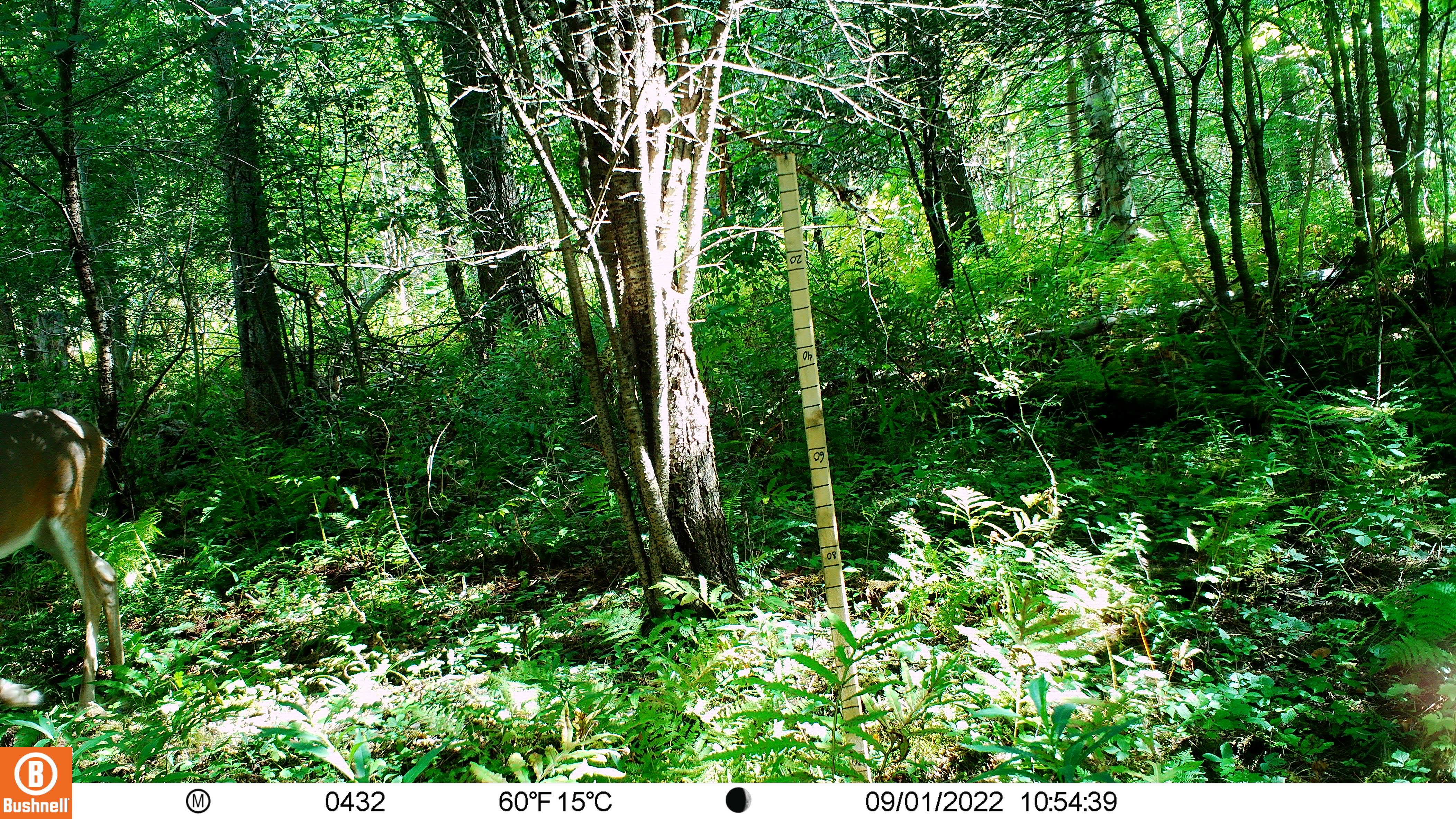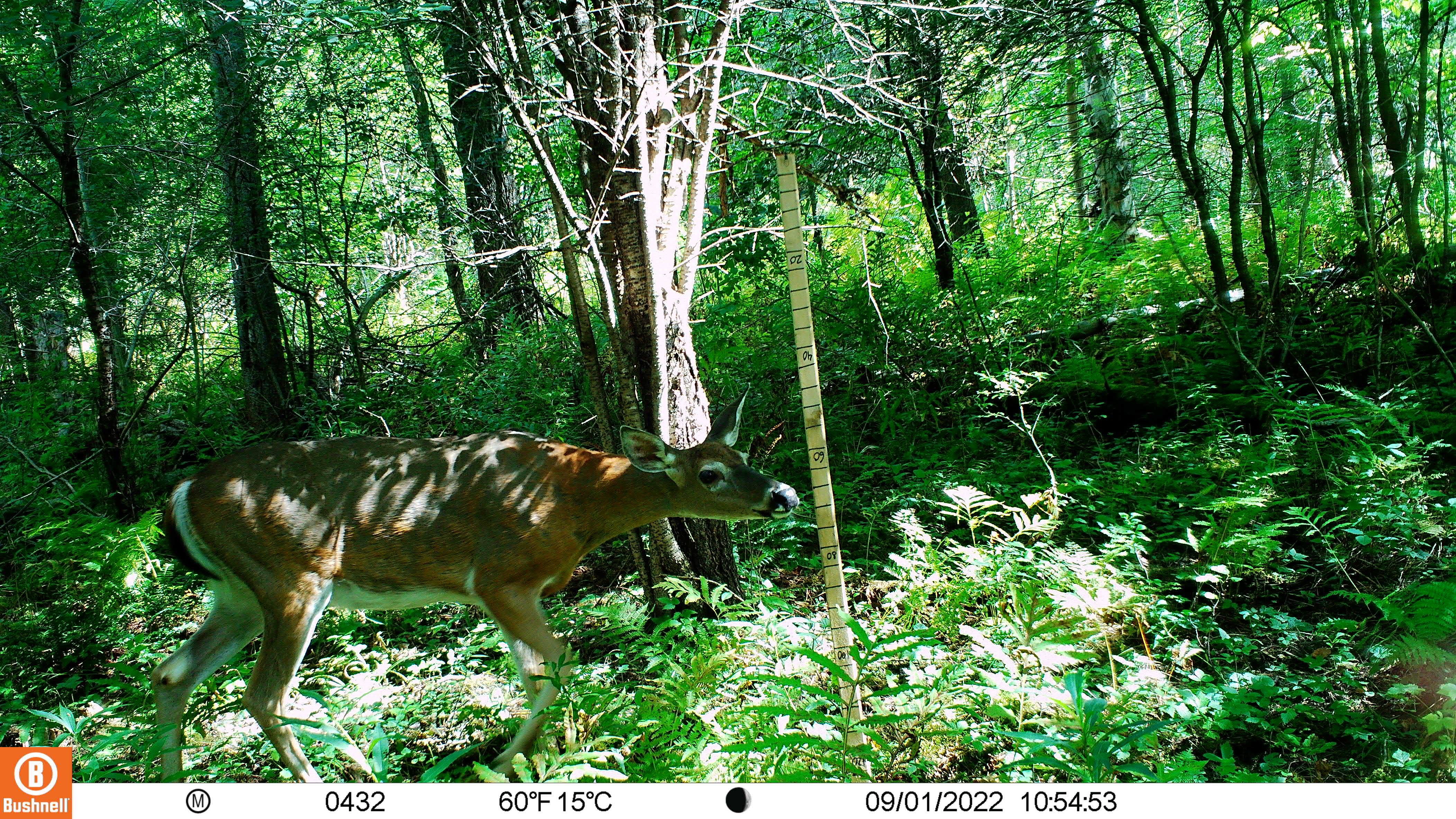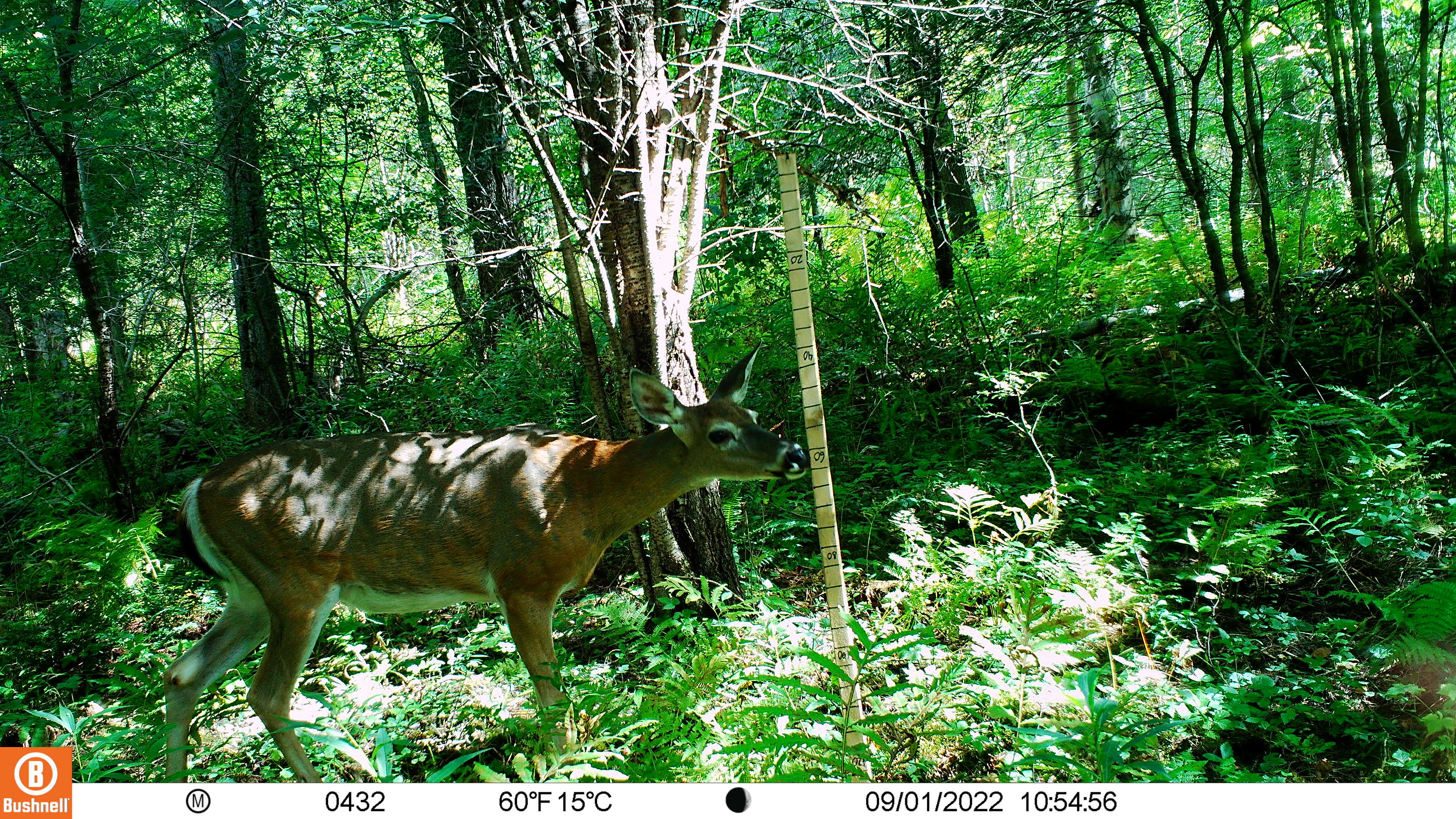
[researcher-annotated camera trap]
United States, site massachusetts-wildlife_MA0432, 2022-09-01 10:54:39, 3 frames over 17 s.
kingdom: Animalia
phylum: Chordata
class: Mammalia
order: Artiodactyla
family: Cervidae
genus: Odocoileus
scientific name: Odocoileus virginianus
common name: white-tailed deer